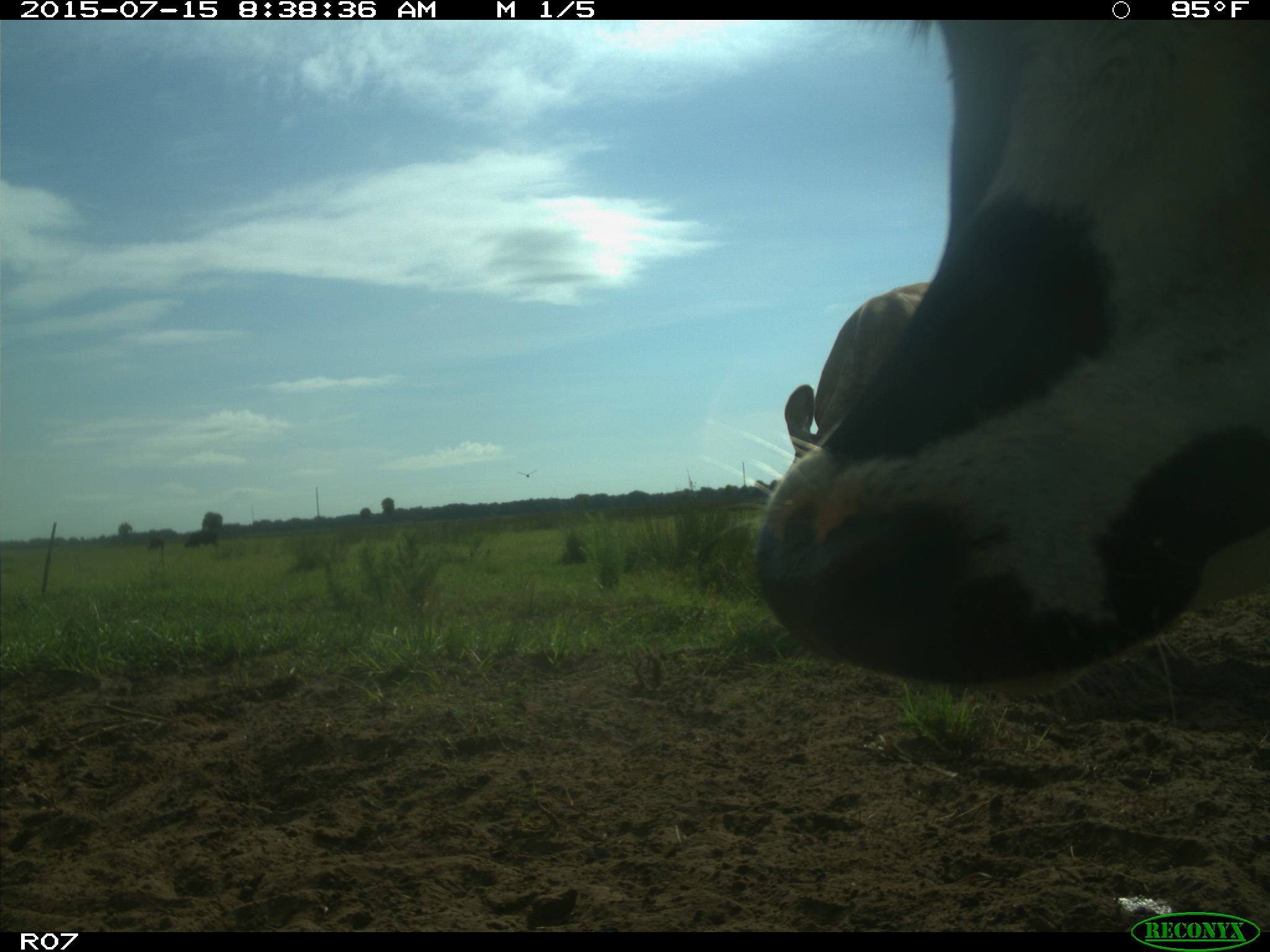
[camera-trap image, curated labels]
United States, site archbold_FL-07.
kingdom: Animalia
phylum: Chordata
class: Mammalia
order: Artiodactyla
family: Bovidae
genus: Bos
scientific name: Bos taurus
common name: domestic cow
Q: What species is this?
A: Bos taurus (domestic cow).